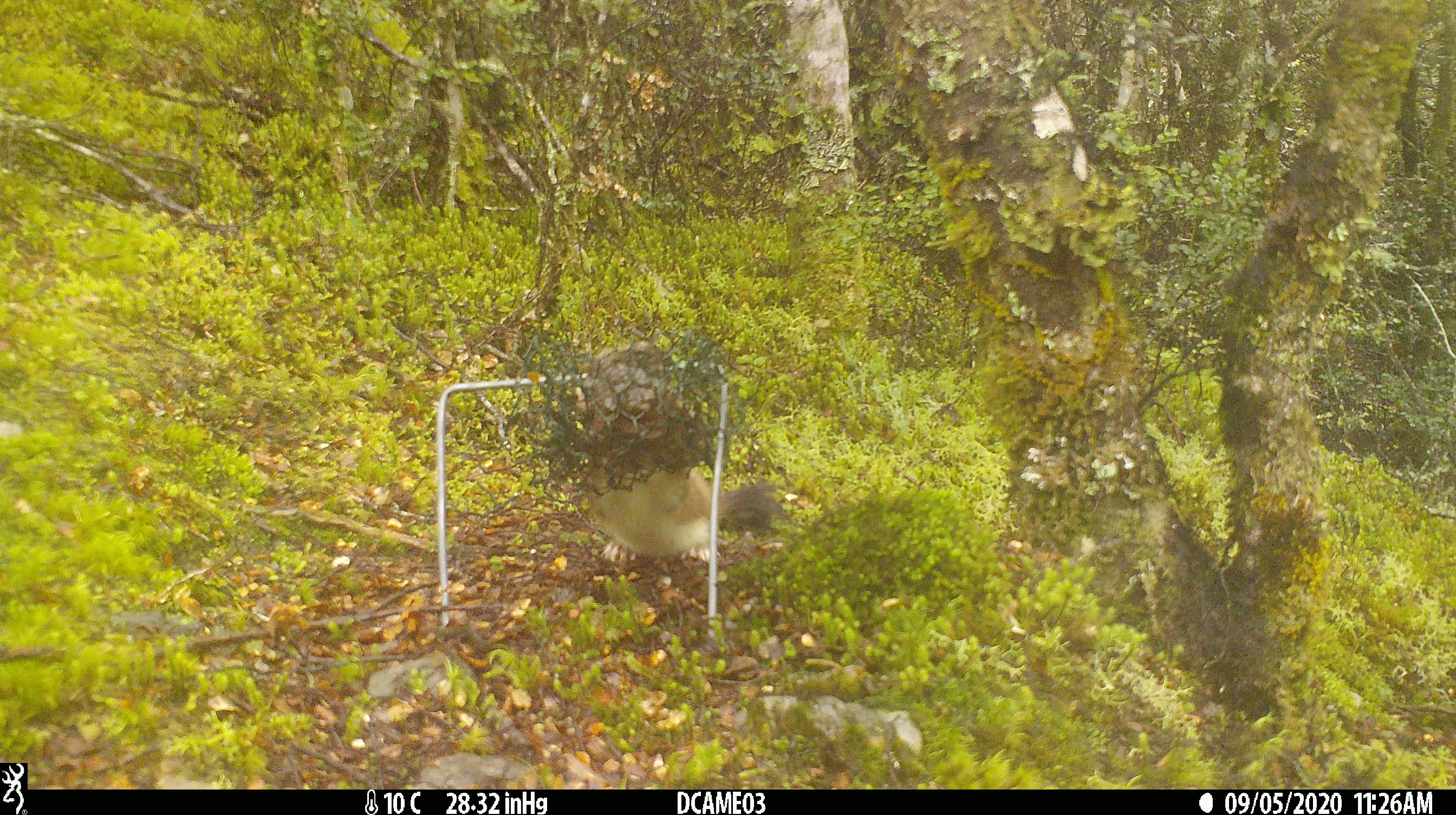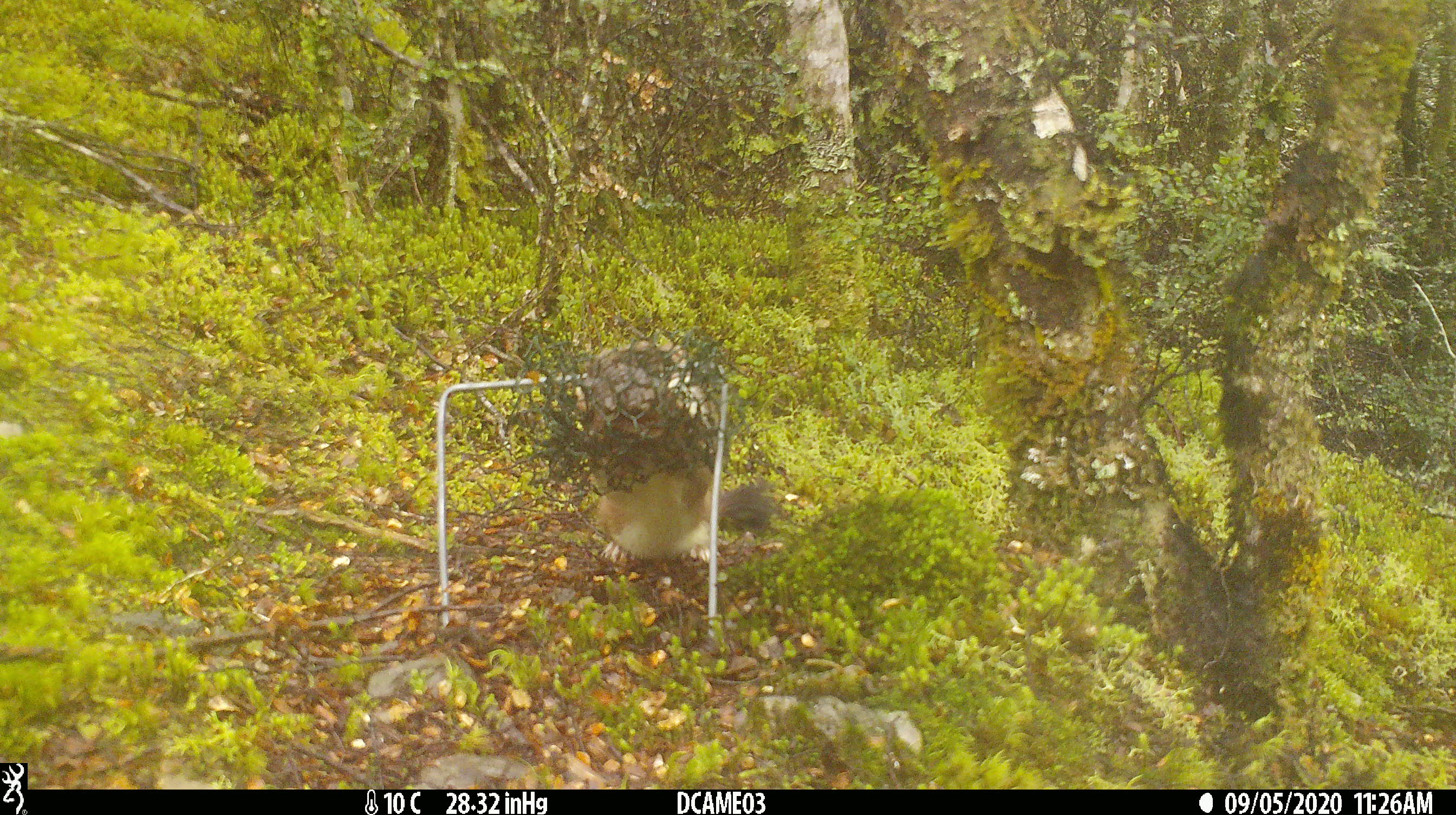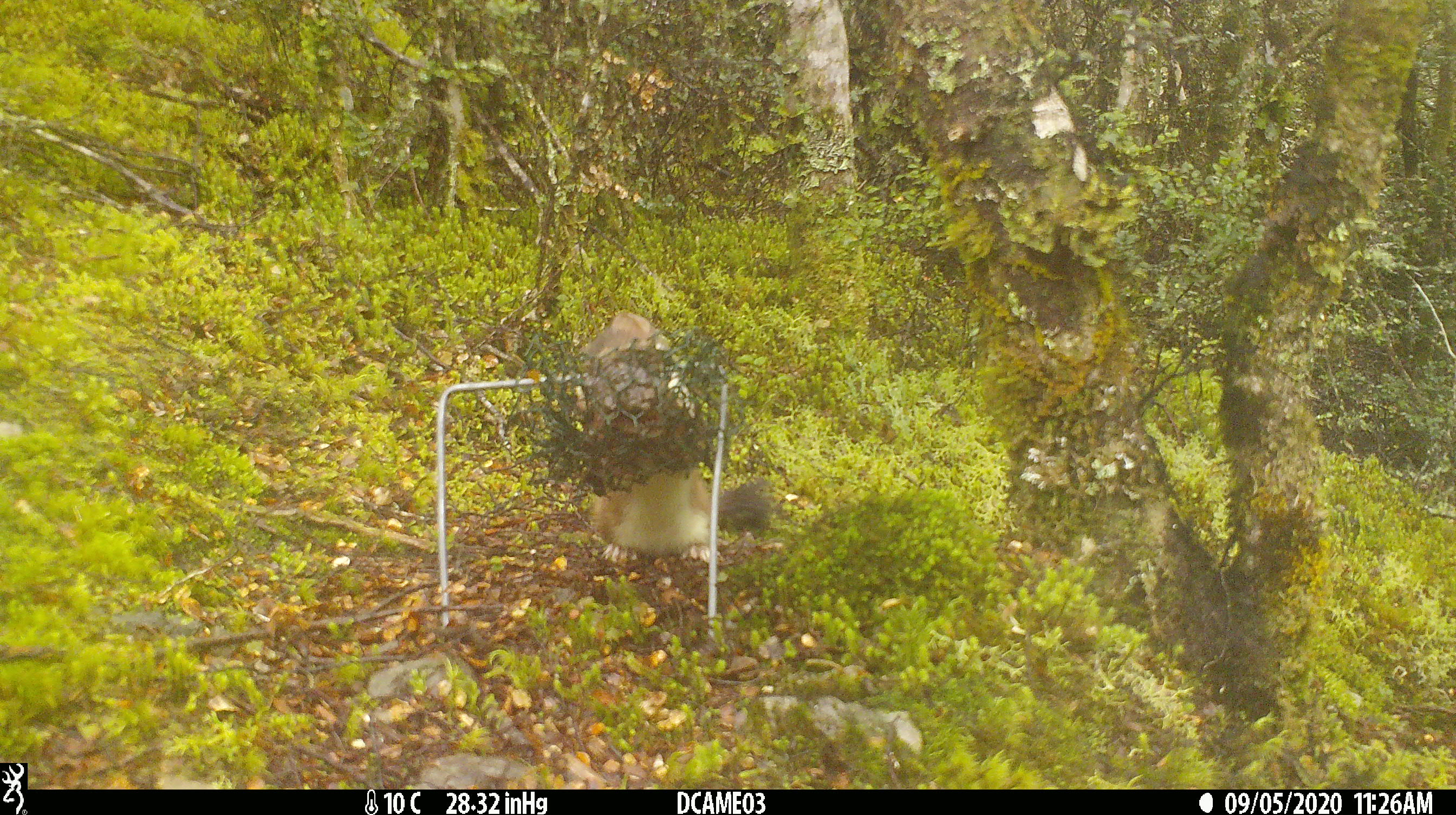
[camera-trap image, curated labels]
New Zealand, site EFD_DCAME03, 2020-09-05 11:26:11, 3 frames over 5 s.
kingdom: Animalia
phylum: Chordata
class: Mammalia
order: Carnivora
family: Mustelidae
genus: Mustela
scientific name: Mustela erminea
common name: stoat